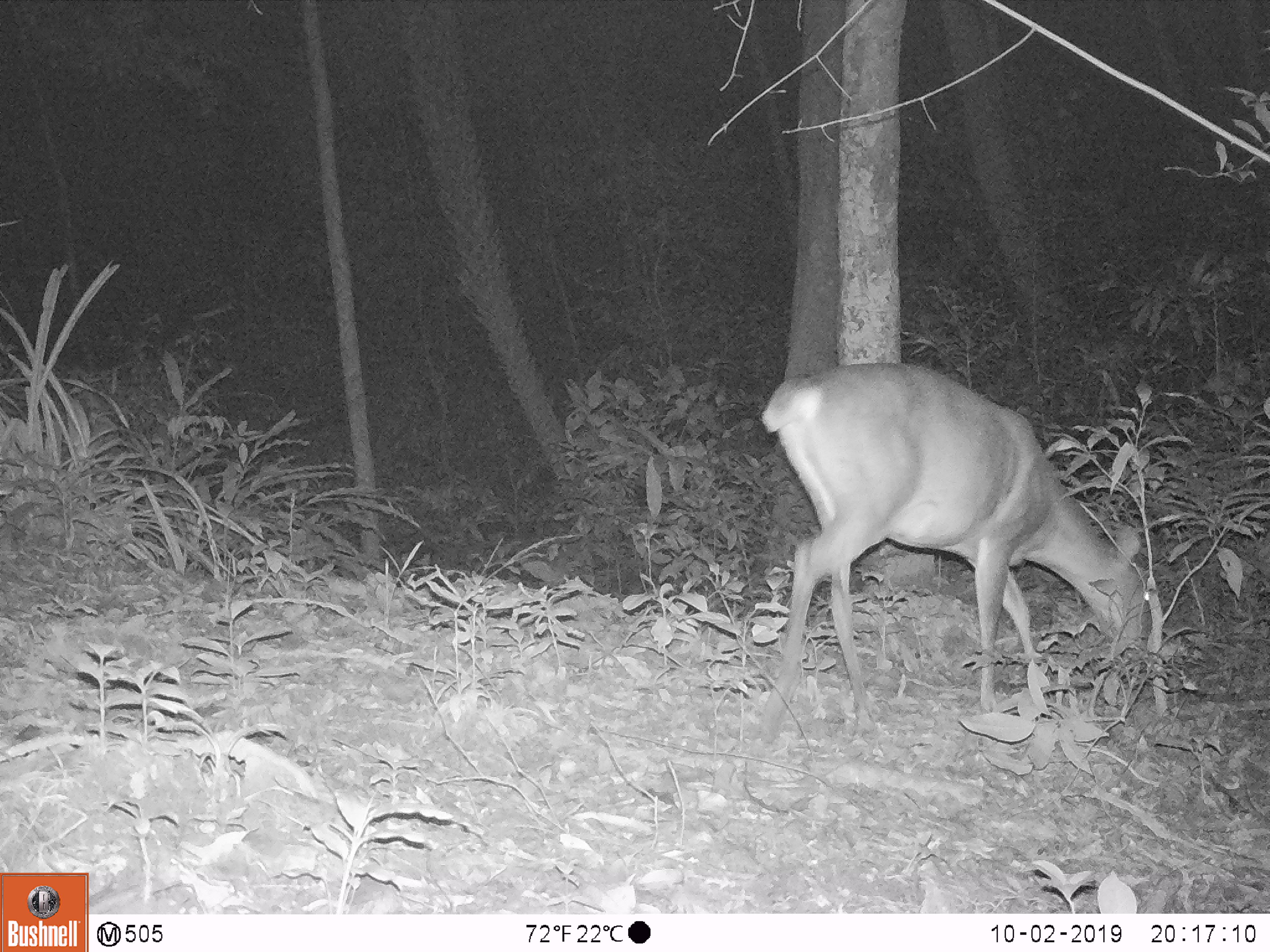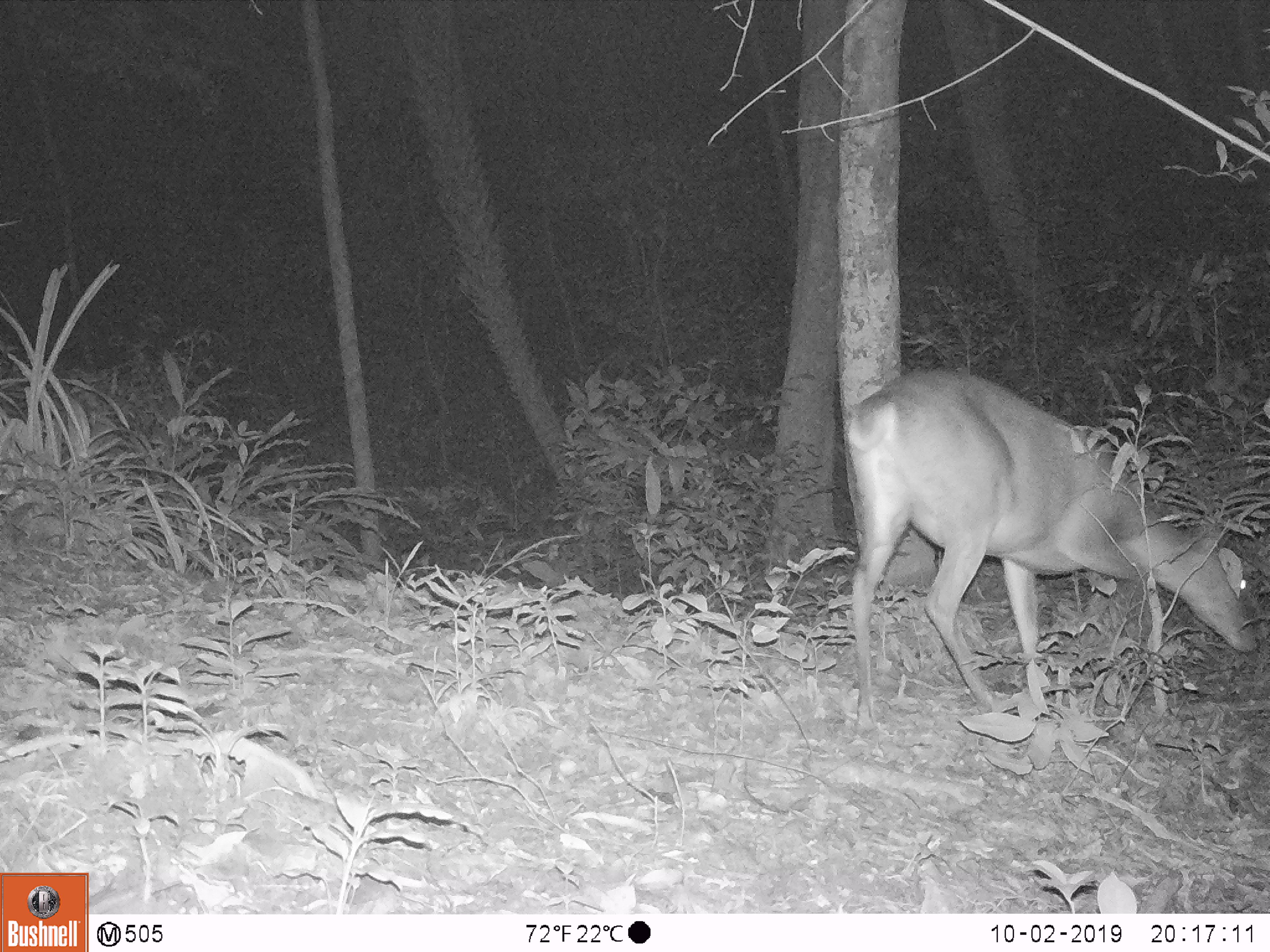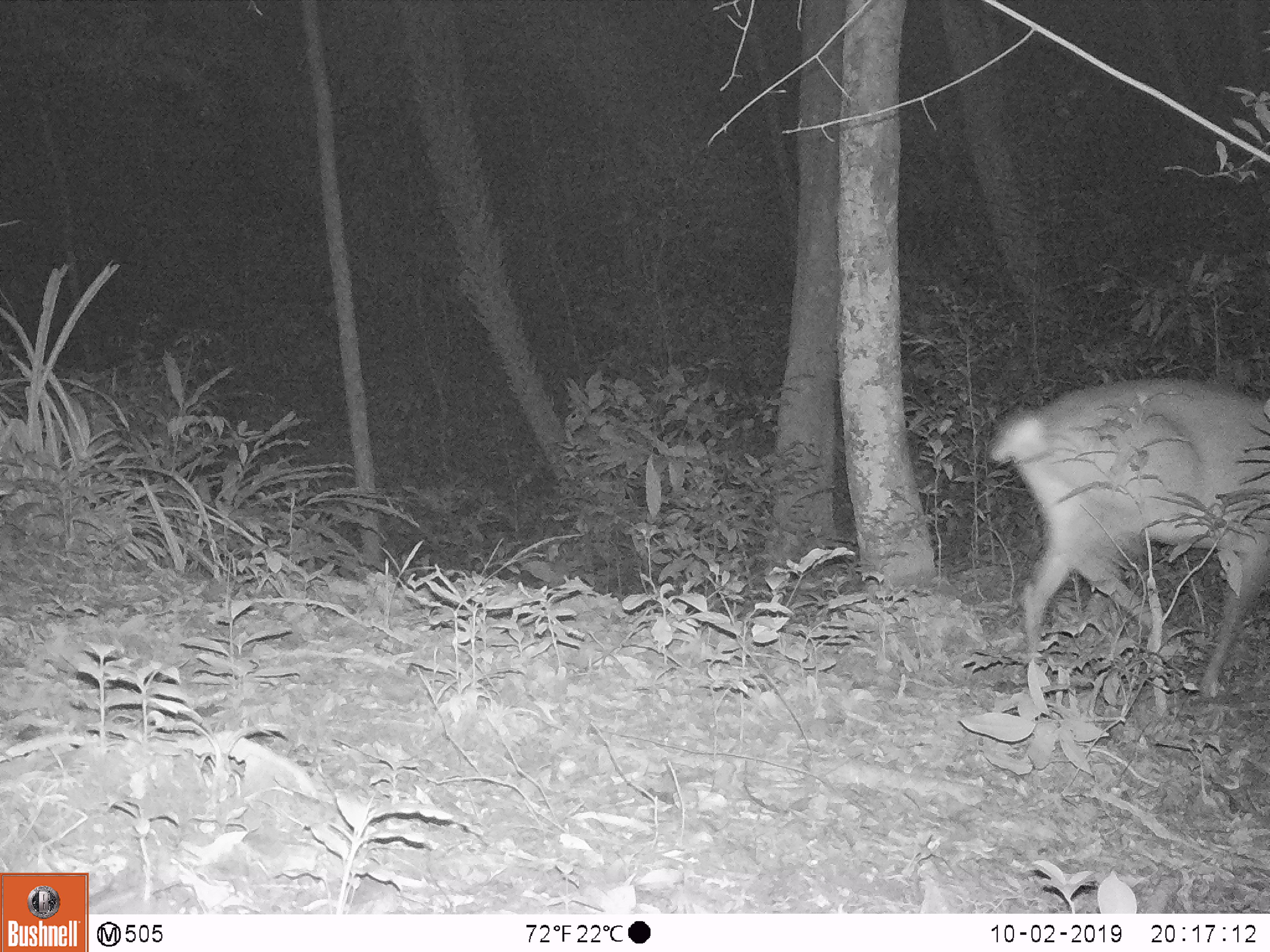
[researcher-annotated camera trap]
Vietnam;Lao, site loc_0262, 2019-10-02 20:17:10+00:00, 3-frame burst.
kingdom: Animalia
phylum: Chordata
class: Mammalia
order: Artiodactyla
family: Cervidae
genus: Muntiacus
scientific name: Muntiacus vuquangensis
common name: large-antlered muntjac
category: large antlered muntjac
Large antlered muntjac (large-antlered muntjac) (Muntiacus vuquangensis). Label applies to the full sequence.